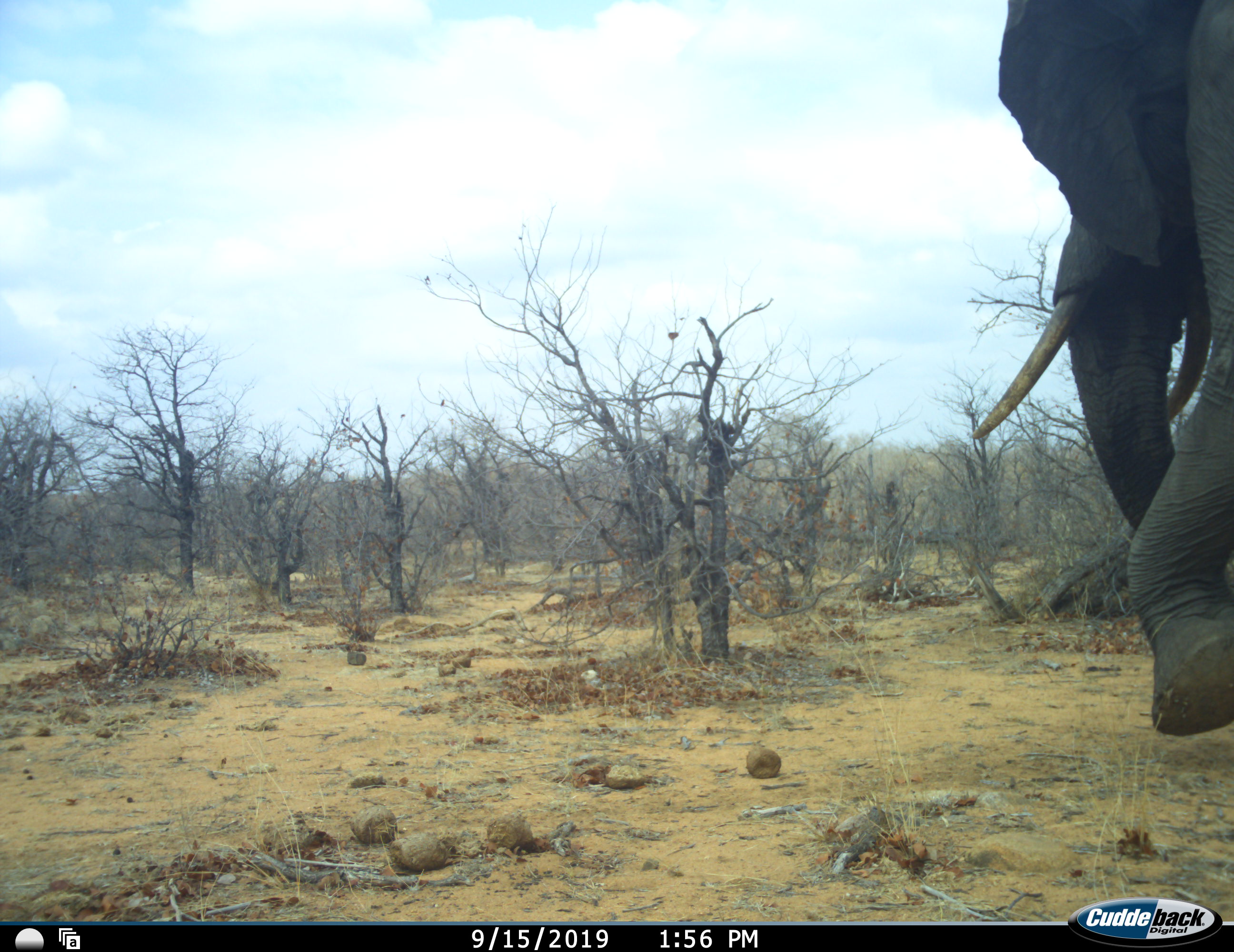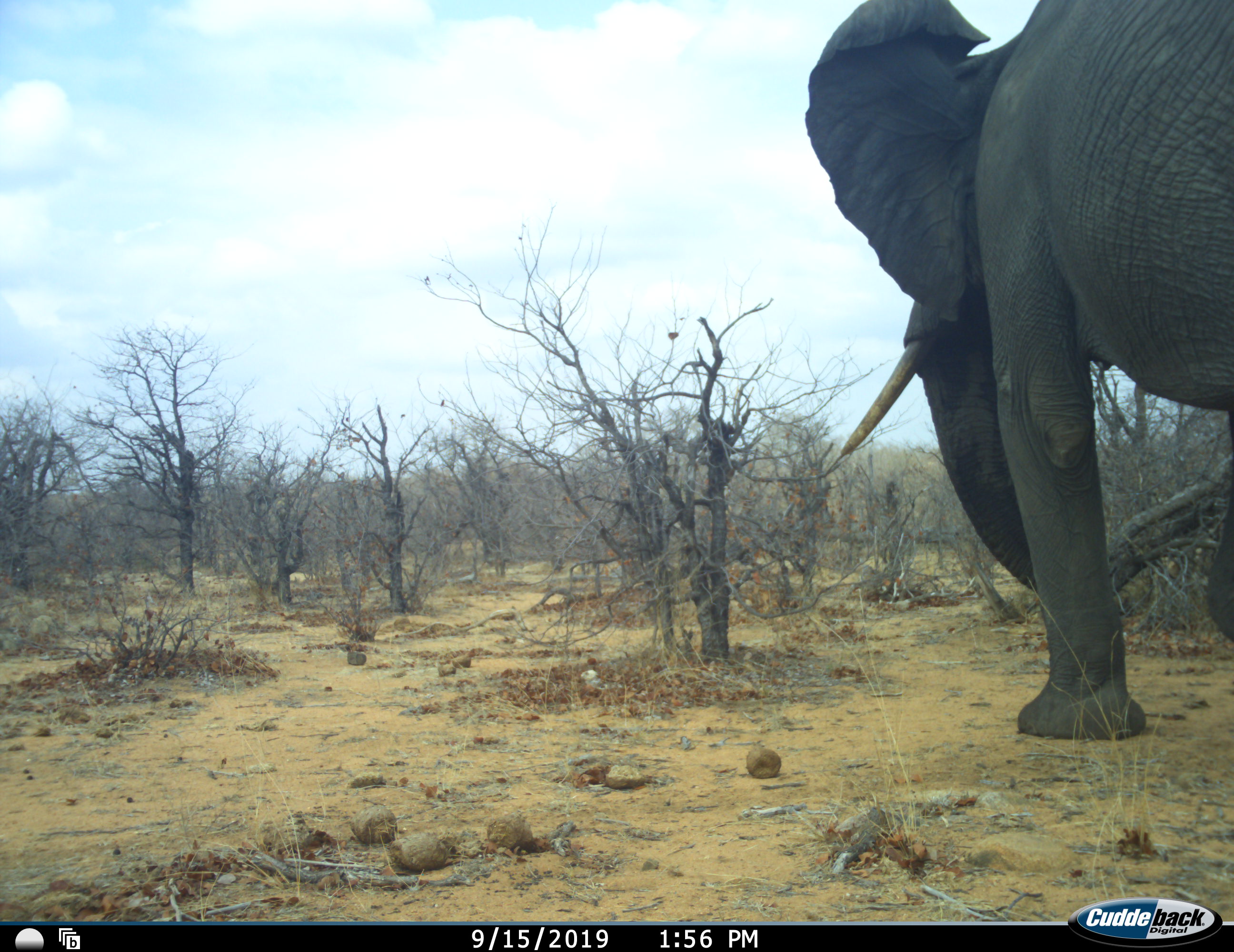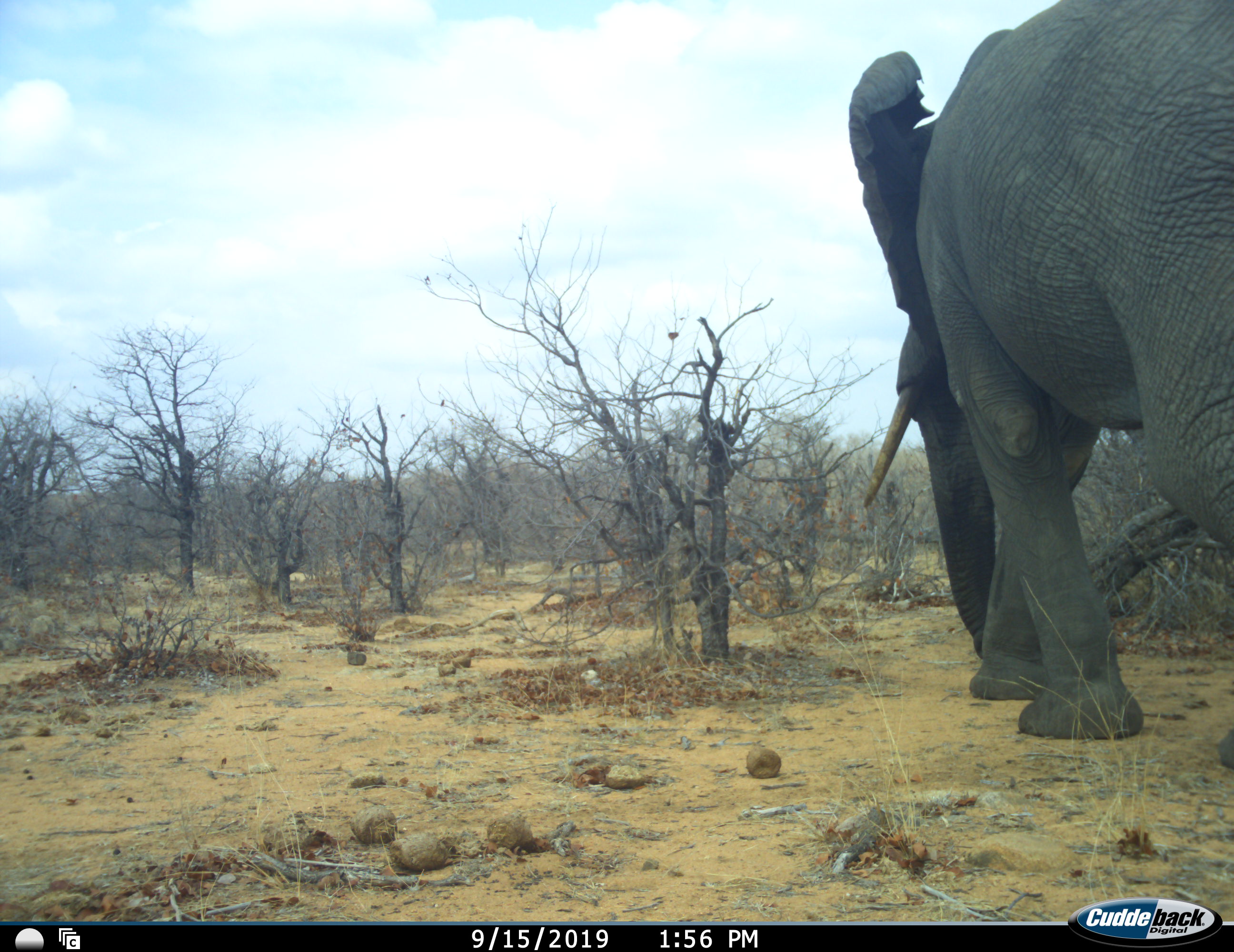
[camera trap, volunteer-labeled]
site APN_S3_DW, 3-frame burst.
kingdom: Animalia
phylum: Chordata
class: Mammalia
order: Proboscidea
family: Elephantidae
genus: Loxodonta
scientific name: Loxodonta africana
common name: african bush elephant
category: elephant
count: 1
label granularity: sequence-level